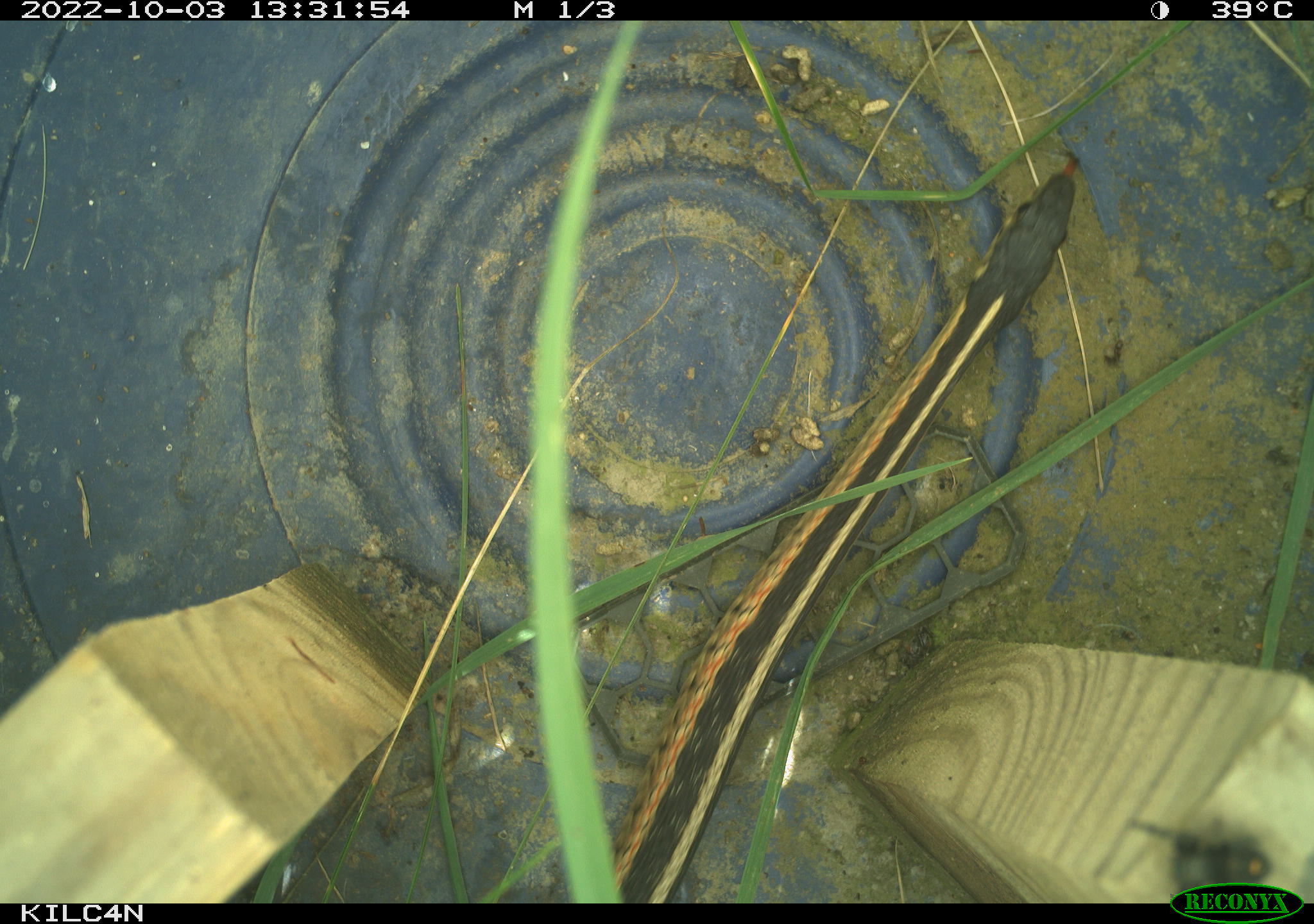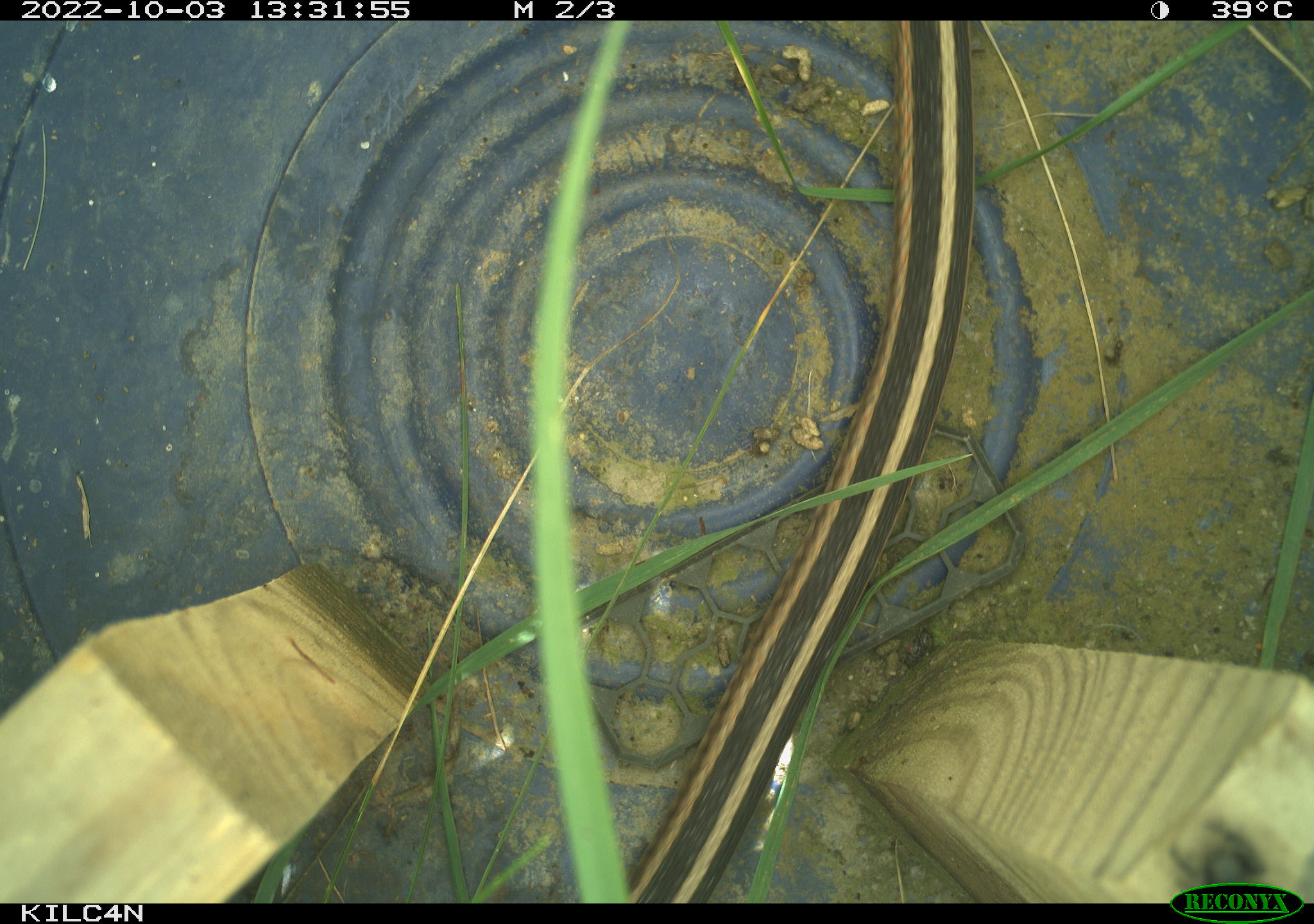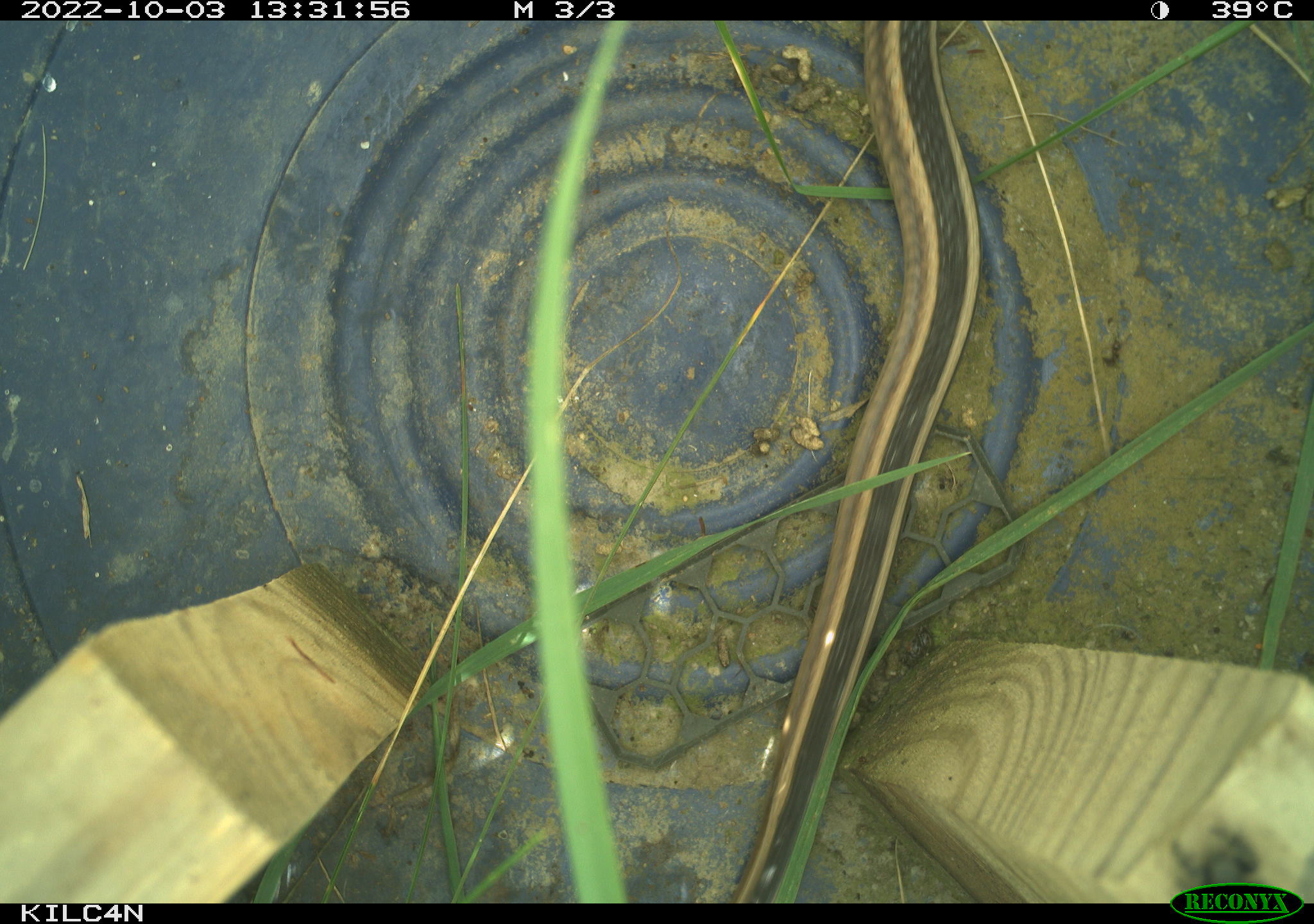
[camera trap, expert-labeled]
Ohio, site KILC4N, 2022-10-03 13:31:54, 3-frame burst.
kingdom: Animalia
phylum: Chordata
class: Reptilia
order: Squamata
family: Colubridae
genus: Thamnophis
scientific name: Thamnophis sirtalis sirtalis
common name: eastern gartersnake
Eastern gartersnake (Thamnophis sirtalis sirtalis).